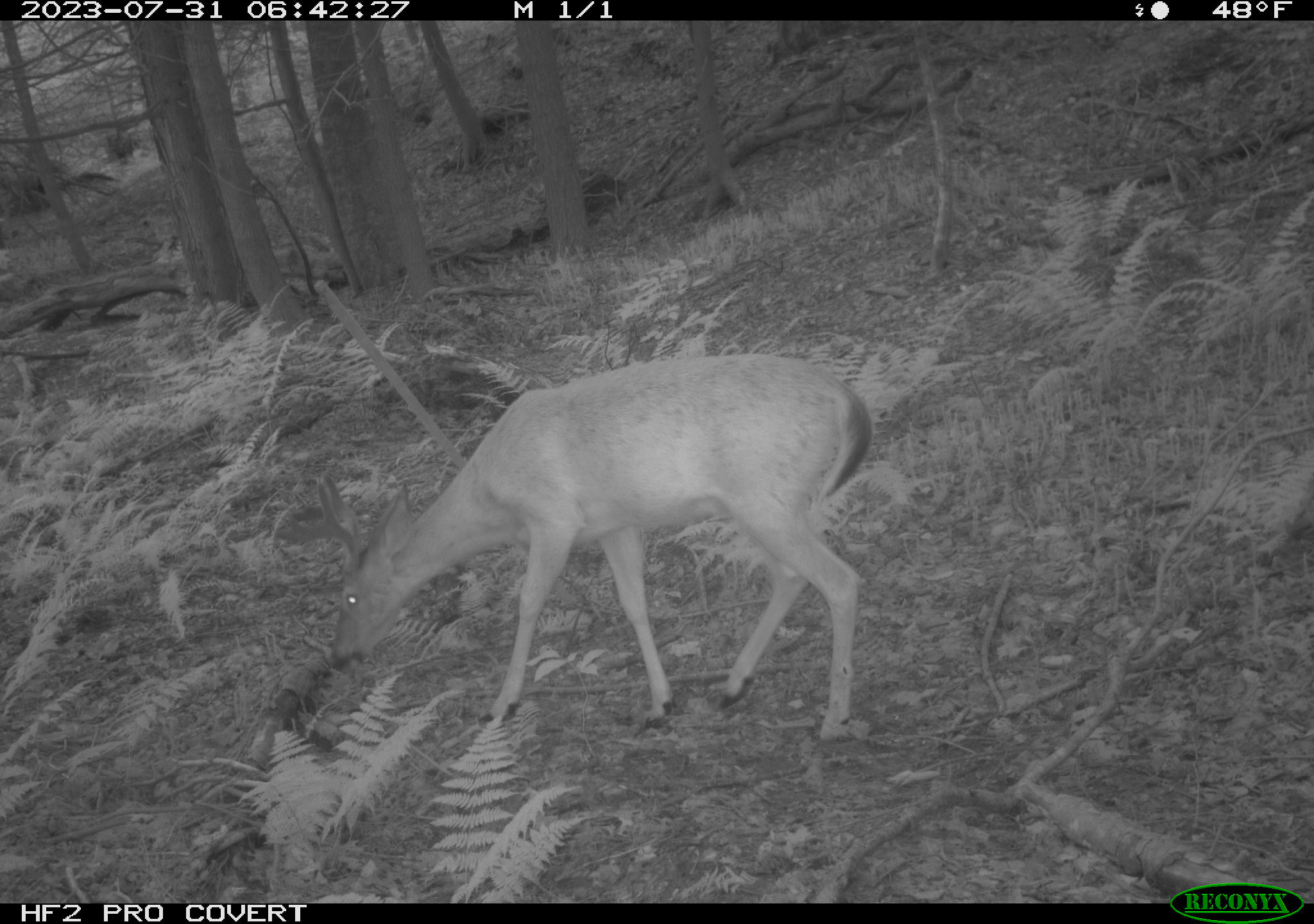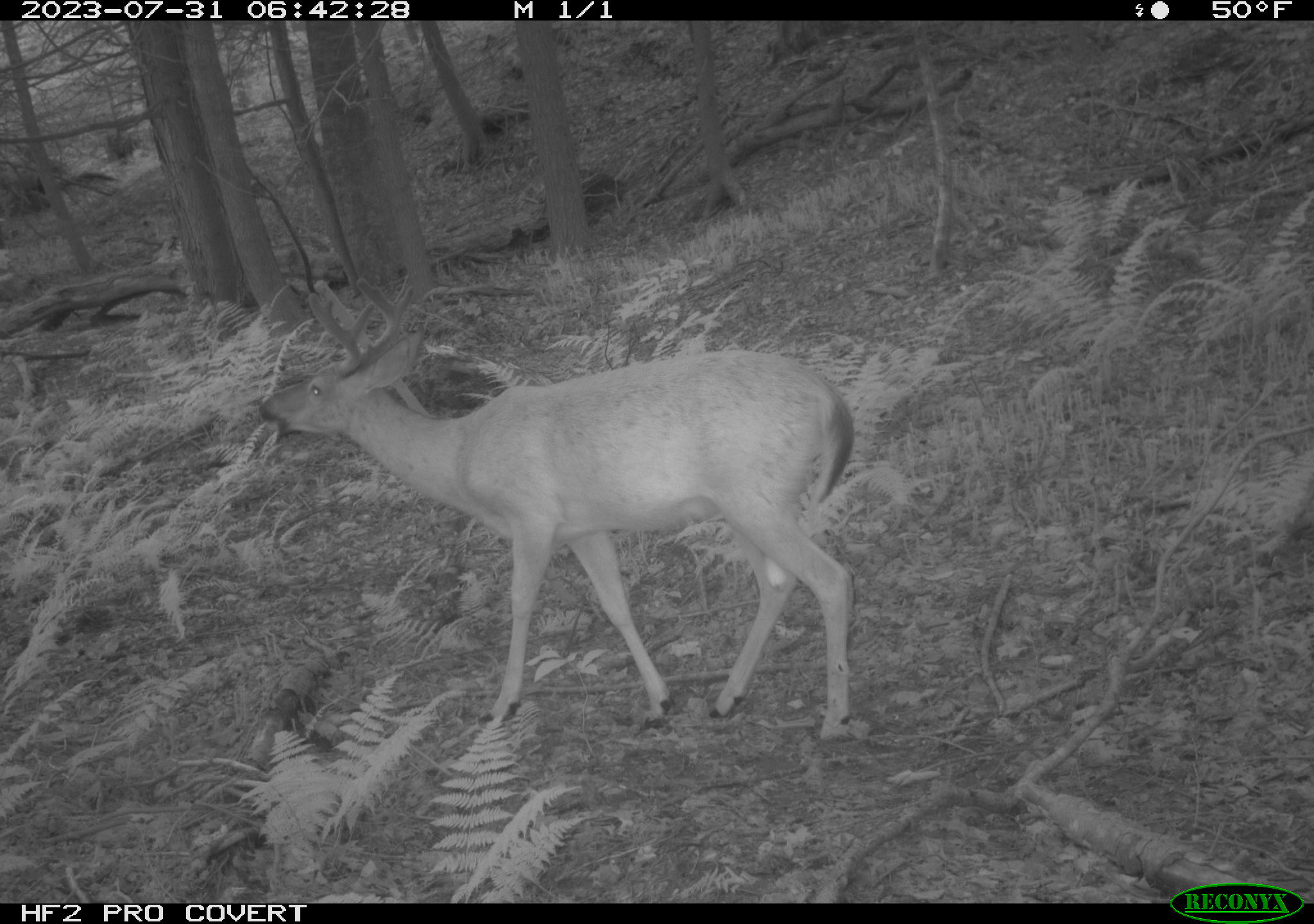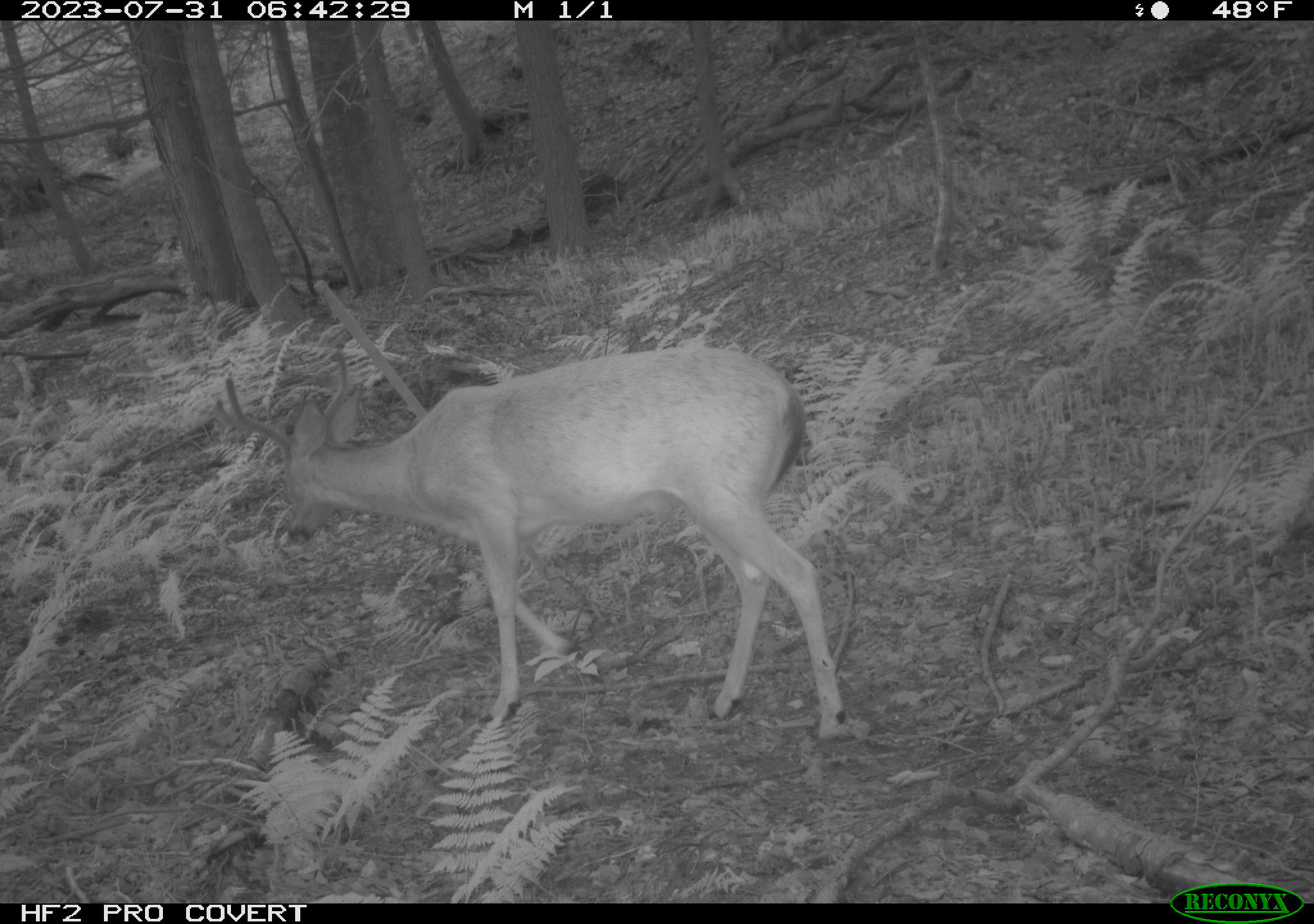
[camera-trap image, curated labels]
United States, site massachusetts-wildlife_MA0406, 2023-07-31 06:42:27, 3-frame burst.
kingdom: Animalia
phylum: Chordata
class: Mammalia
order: Artiodactyla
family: Cervidae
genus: Odocoileus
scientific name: Odocoileus virginianus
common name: white-tailed deer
White-tailed deer (Odocoileus virginianus).